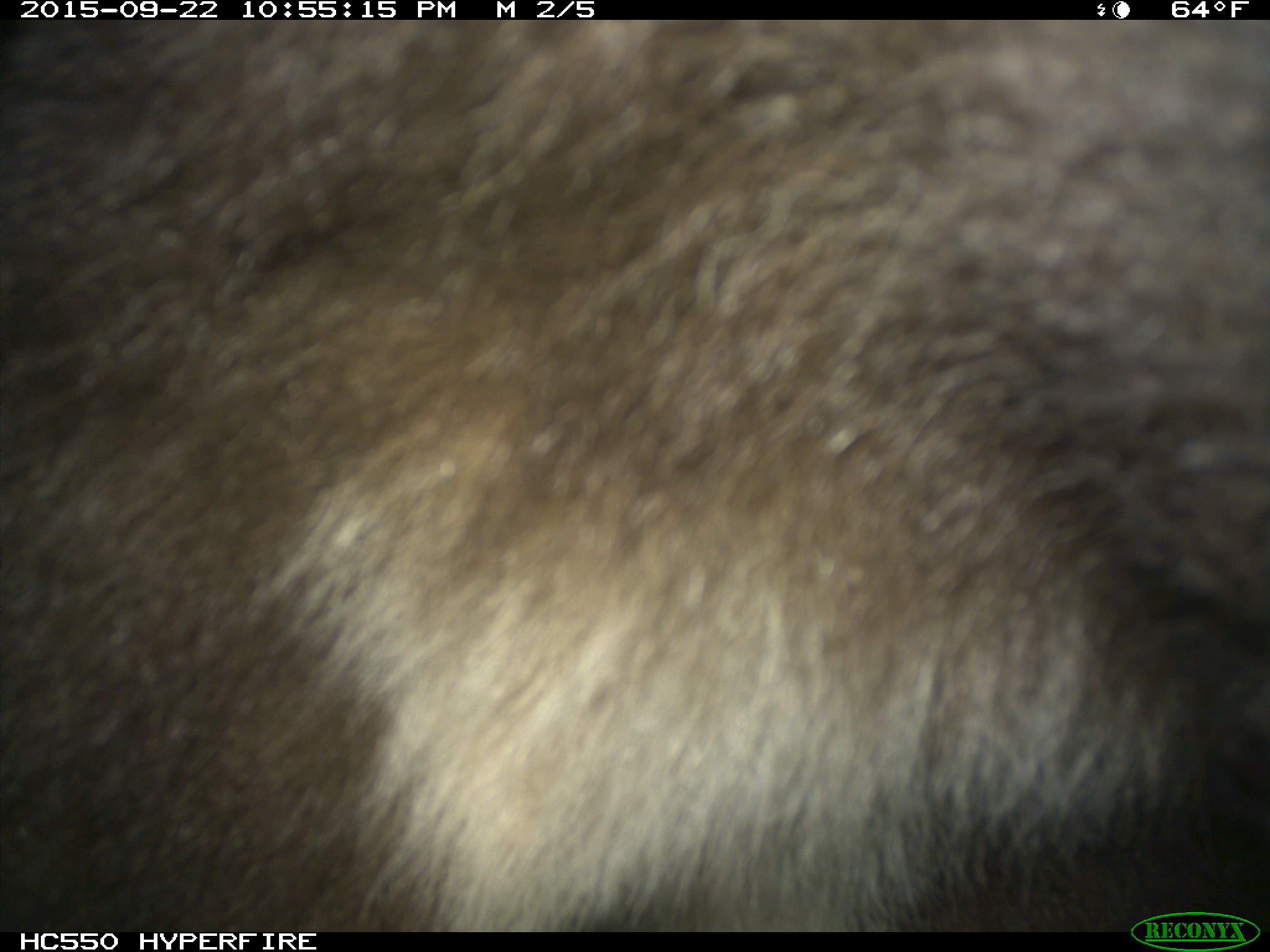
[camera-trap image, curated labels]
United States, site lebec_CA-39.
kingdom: Animalia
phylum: Chordata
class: Mammalia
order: Carnivora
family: Ursidae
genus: Ursus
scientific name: Ursus americanus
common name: american black bear